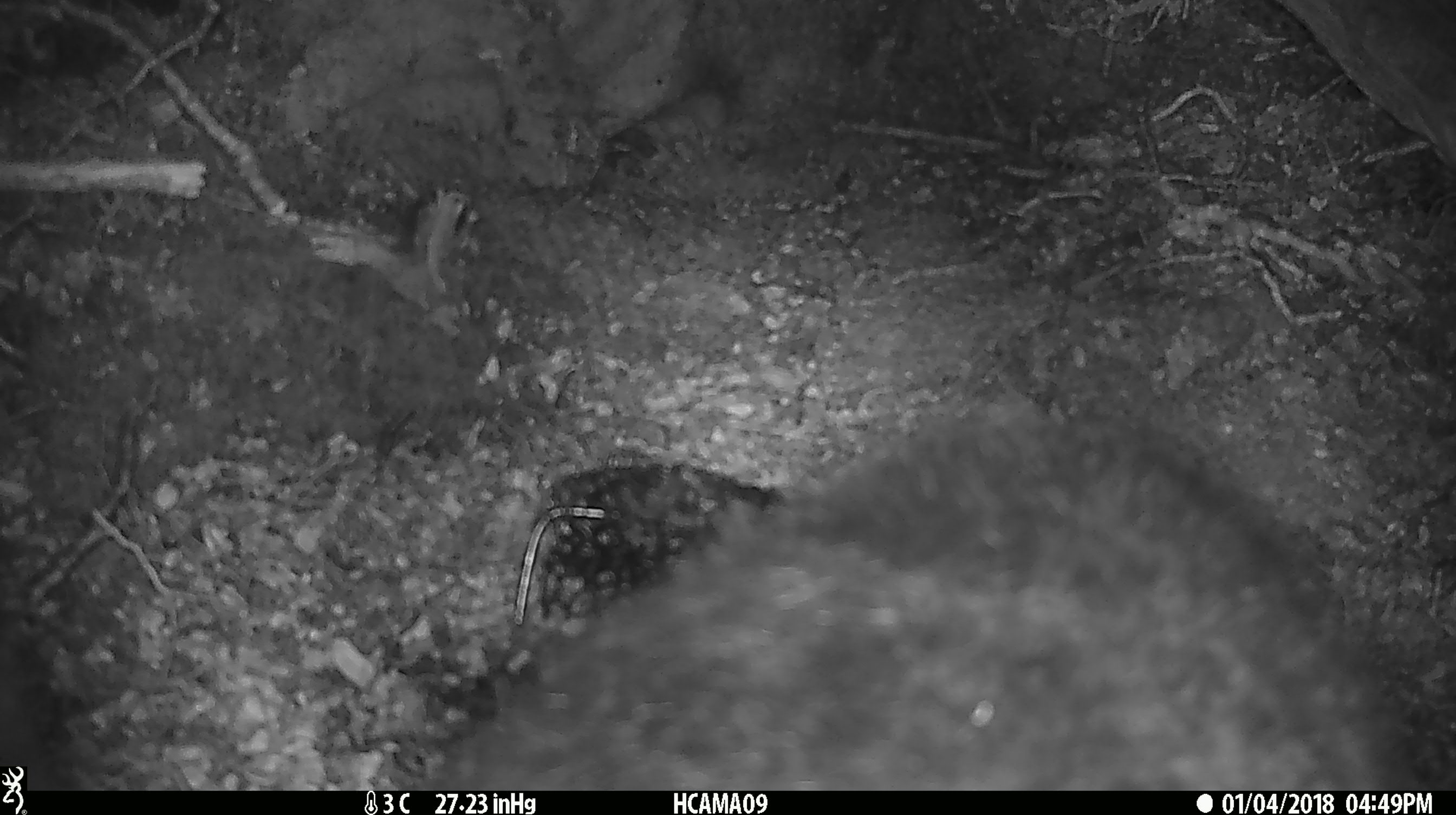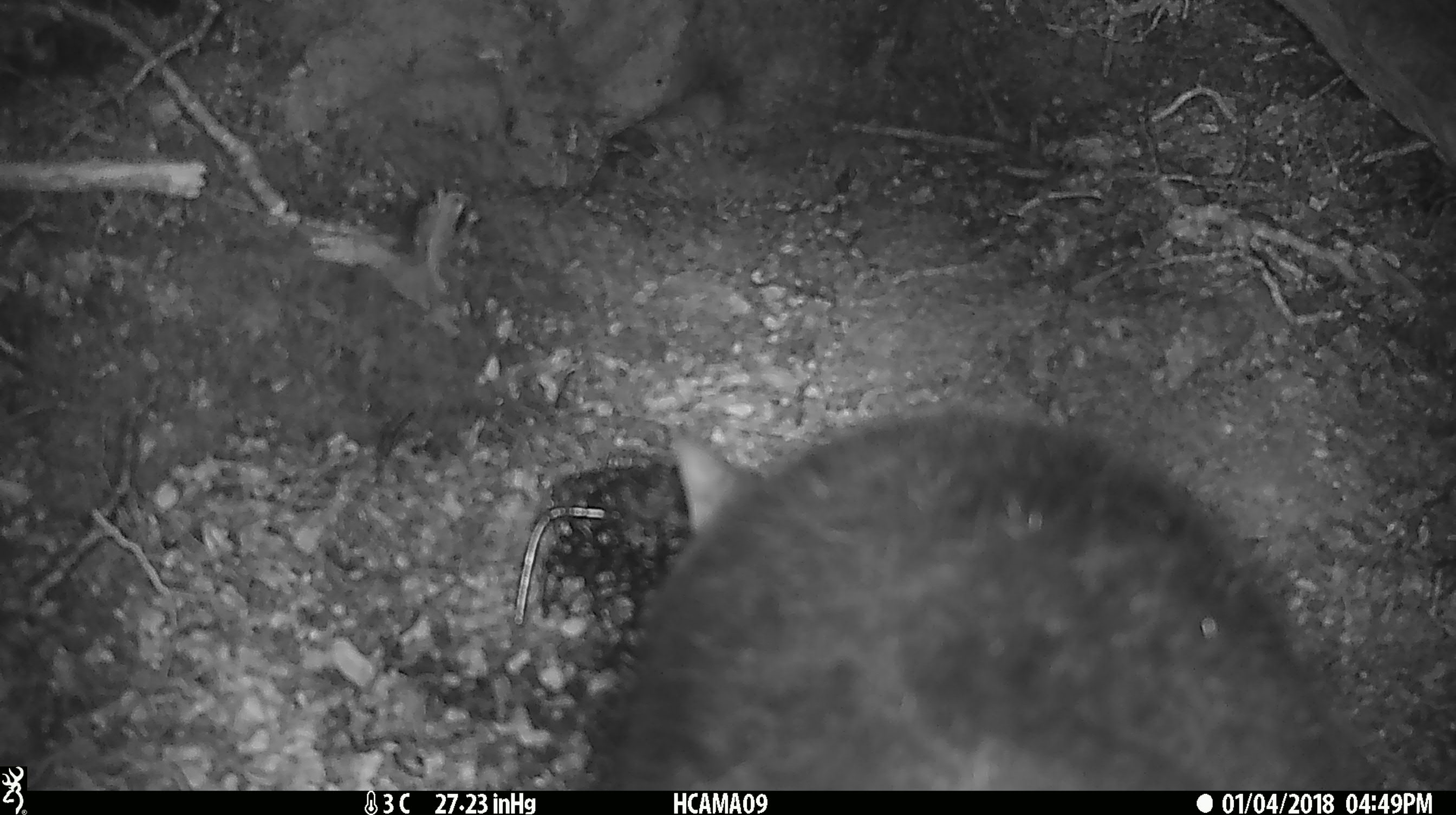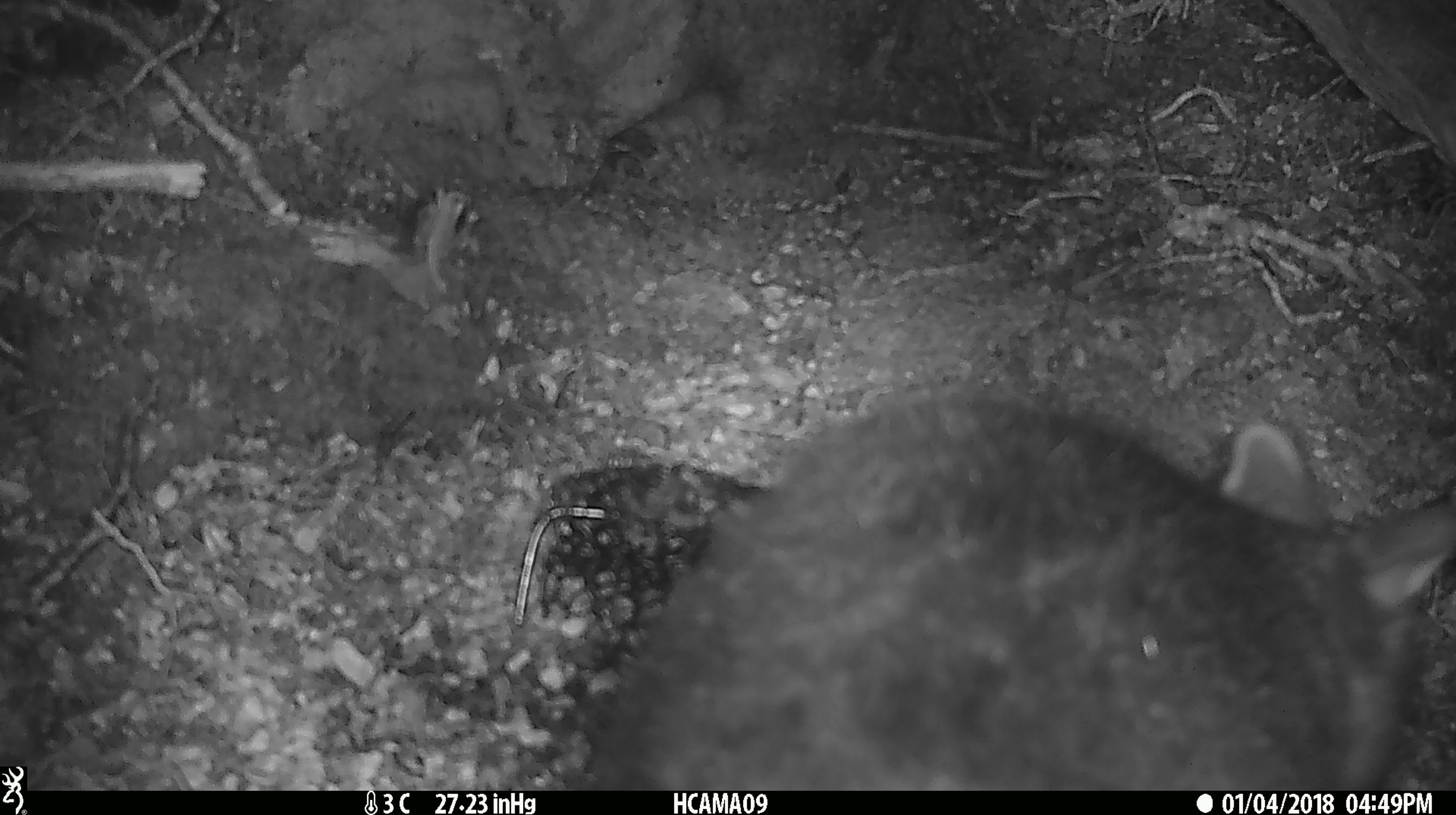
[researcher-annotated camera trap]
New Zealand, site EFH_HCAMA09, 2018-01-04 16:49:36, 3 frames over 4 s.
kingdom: Animalia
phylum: Chordata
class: Mammalia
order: Diprotodontia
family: Phalangeridae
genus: Trichosurus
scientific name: Trichosurus vulpecula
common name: common brushtail possum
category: possum